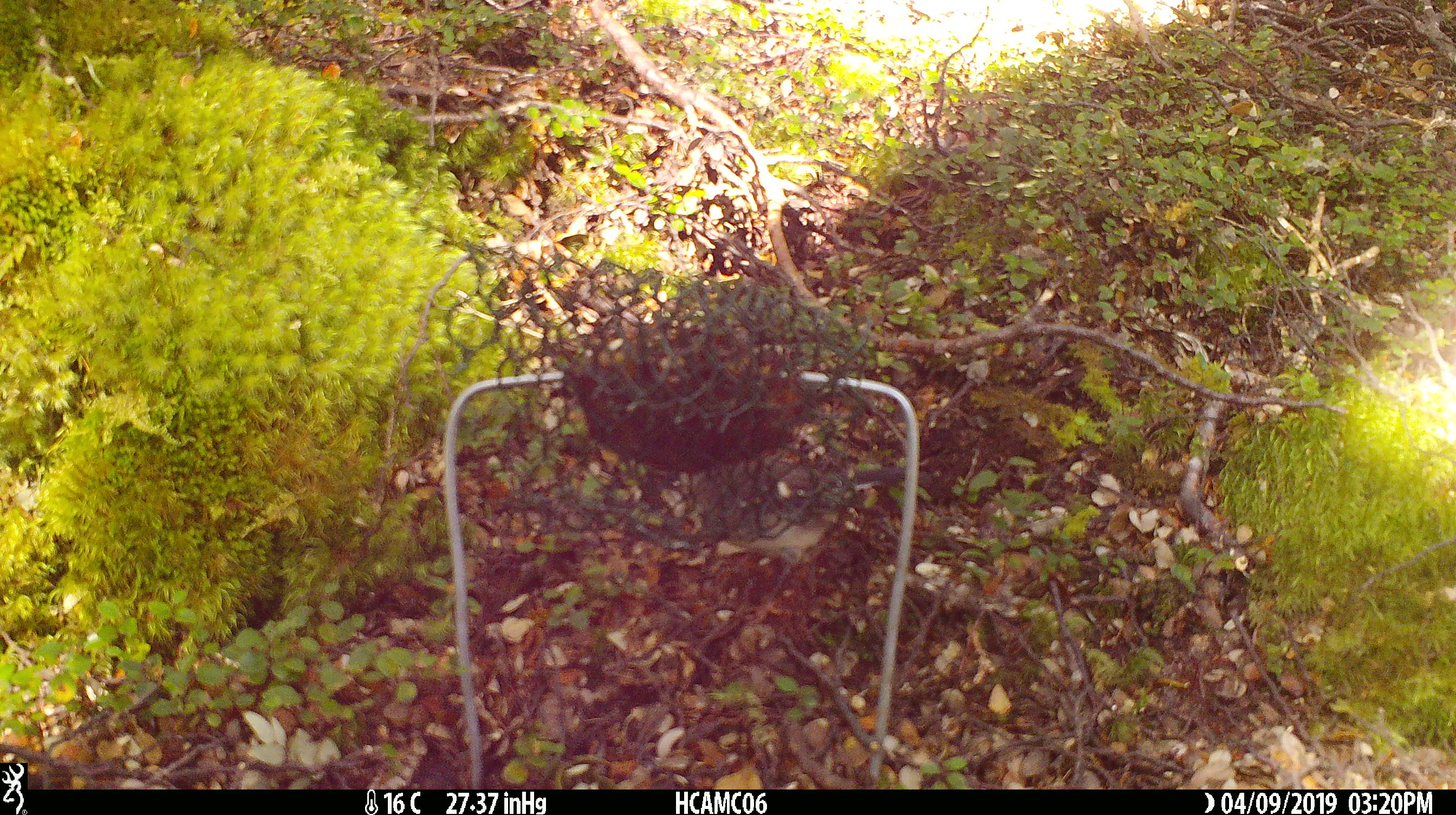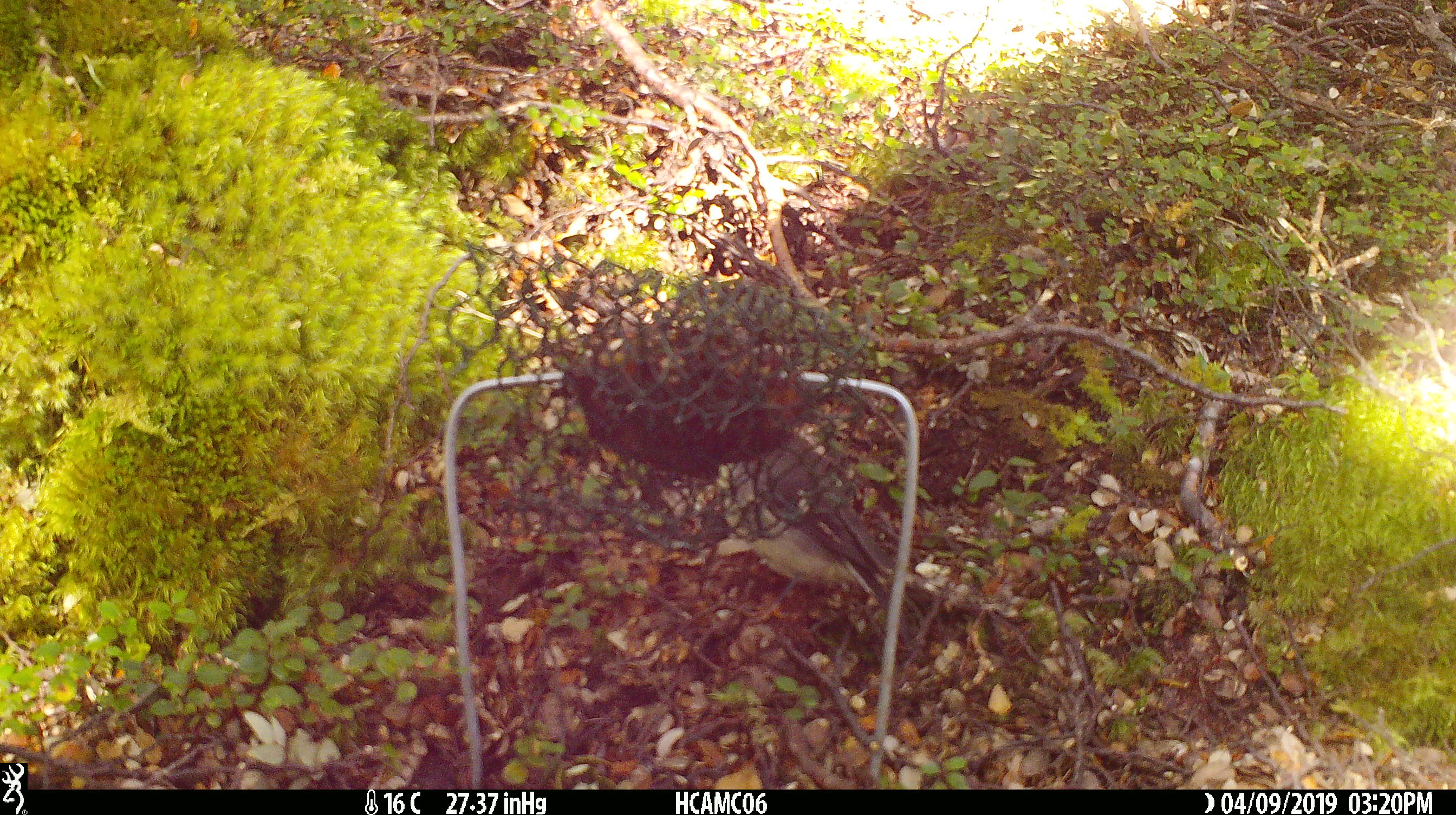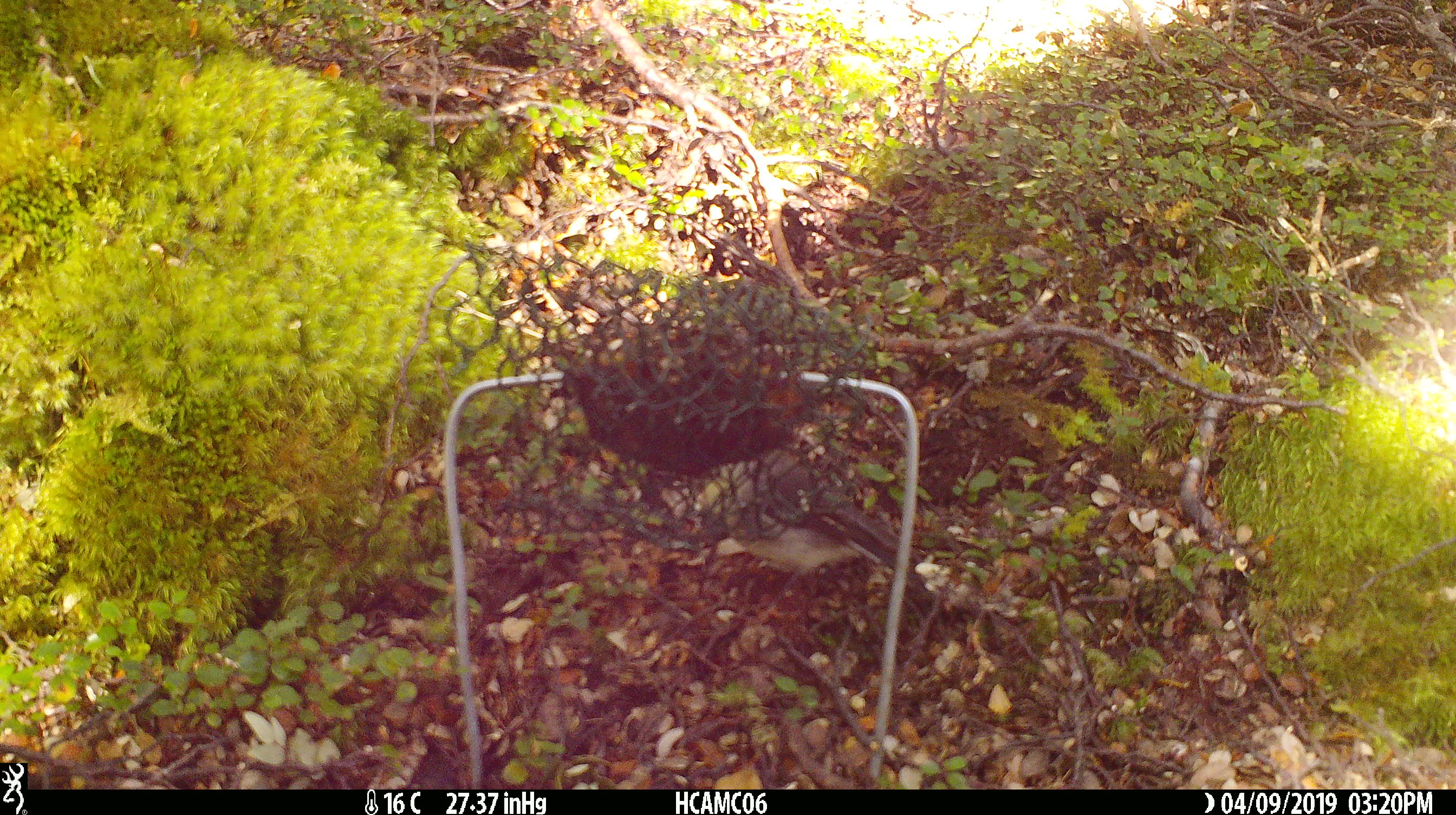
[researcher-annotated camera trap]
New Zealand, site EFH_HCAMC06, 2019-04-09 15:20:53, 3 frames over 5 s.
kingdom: Animalia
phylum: Chordata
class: Aves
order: Passeriformes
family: Petroicidae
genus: Petroica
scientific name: Petroica macrocephala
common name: tomtit